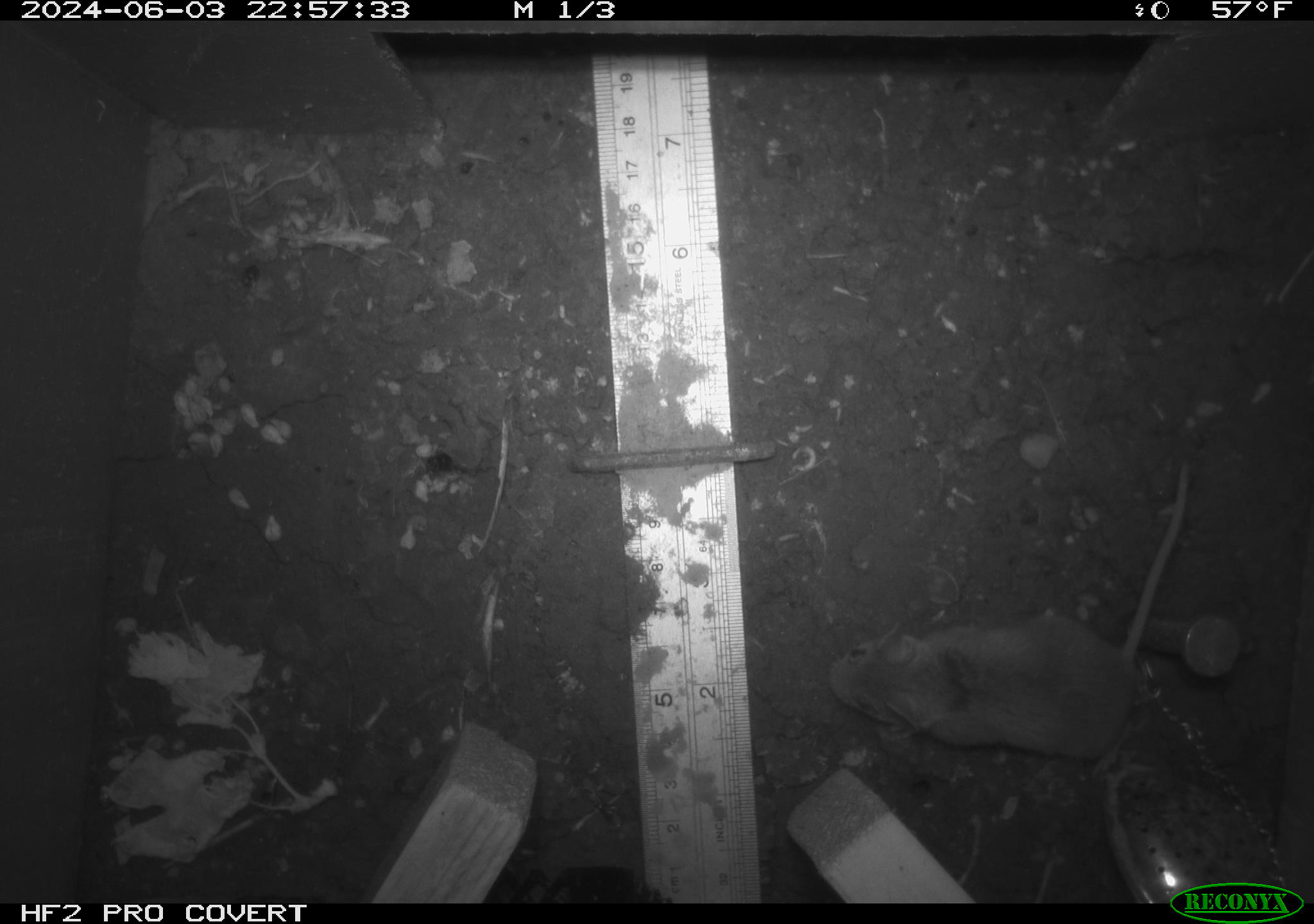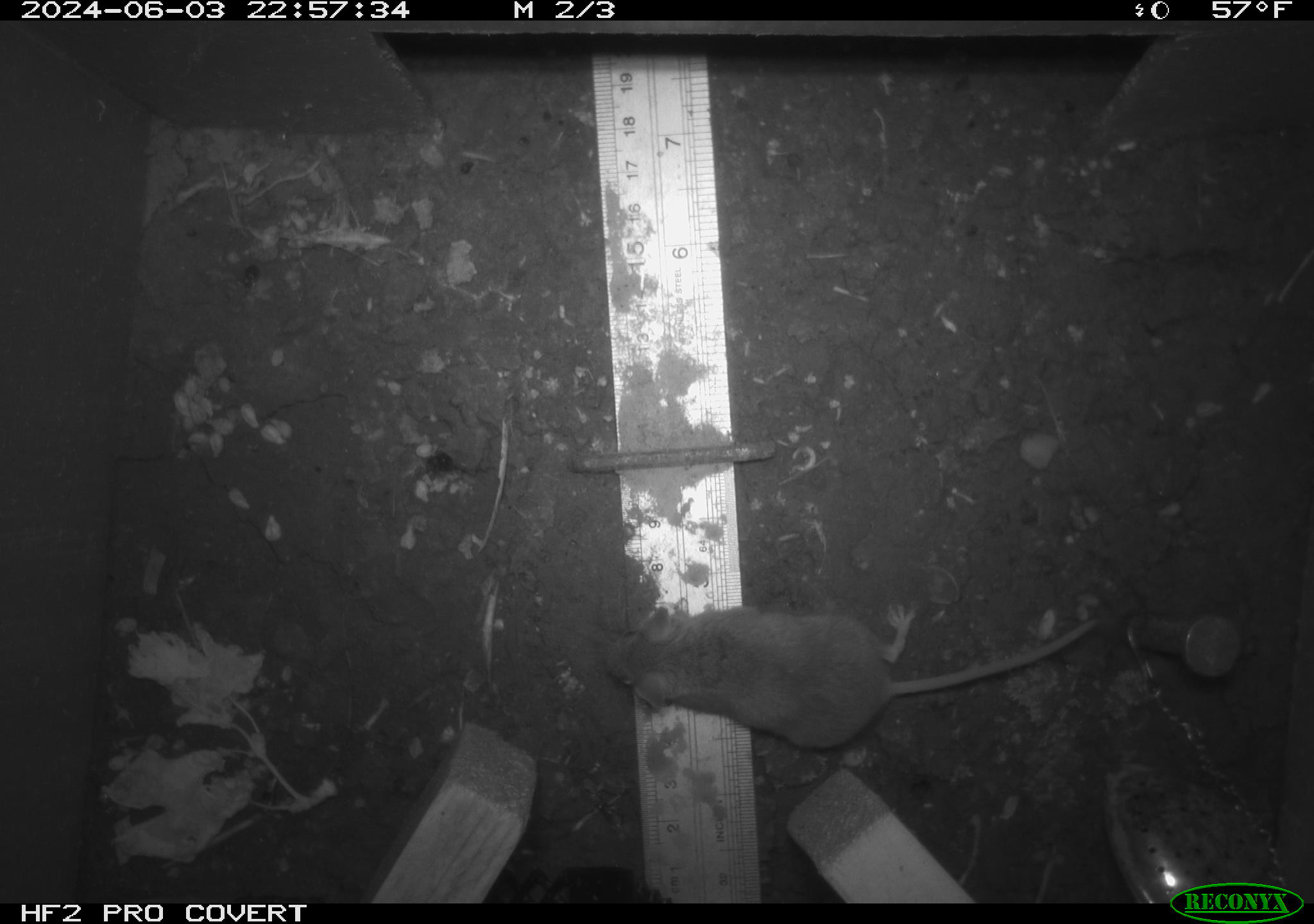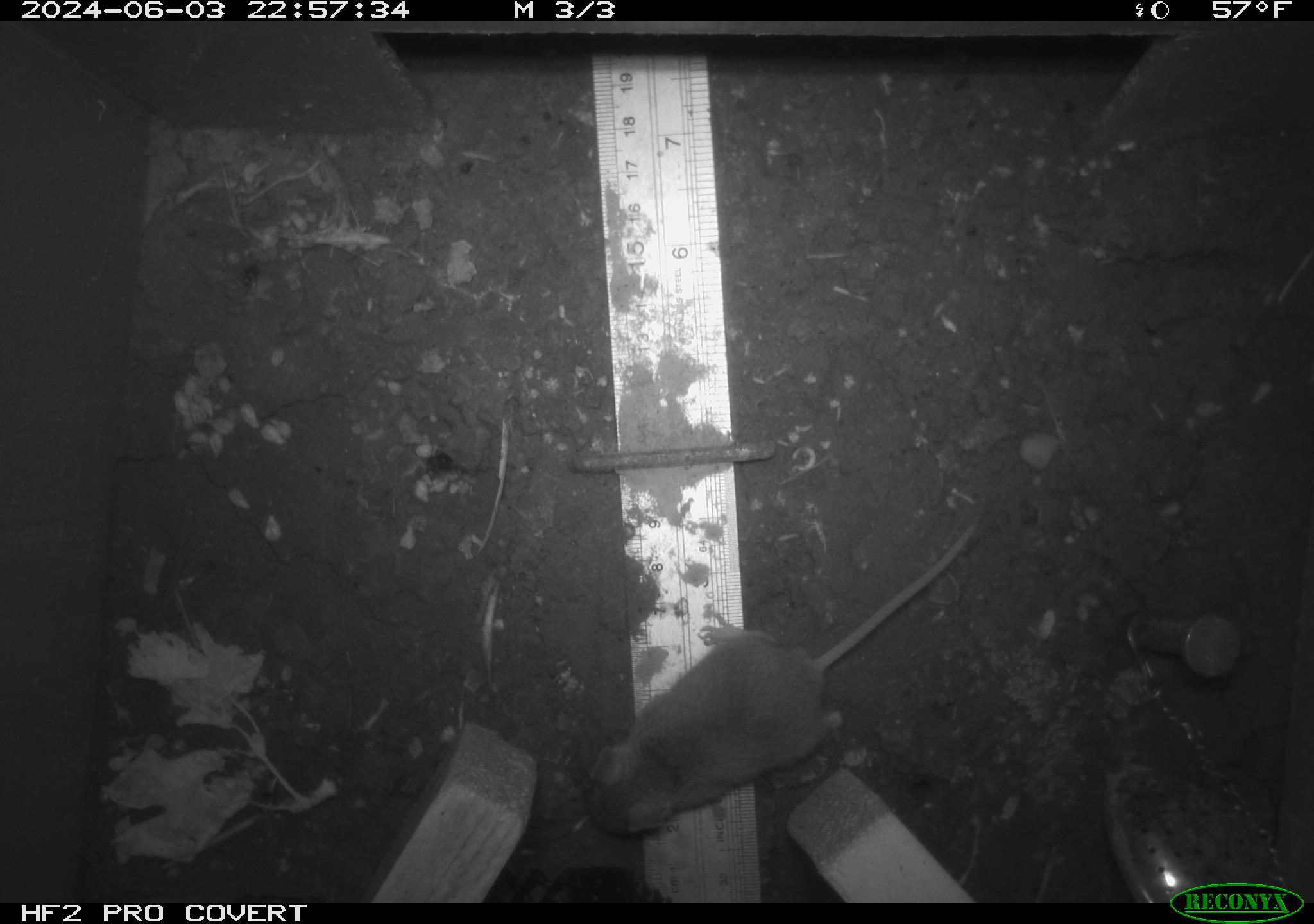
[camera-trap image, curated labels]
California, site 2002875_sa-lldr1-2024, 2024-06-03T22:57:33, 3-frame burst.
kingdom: Animalia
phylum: Chordata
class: Mammalia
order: Rodentia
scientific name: Rodentia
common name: mouse species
Mouse species (Rodentia).